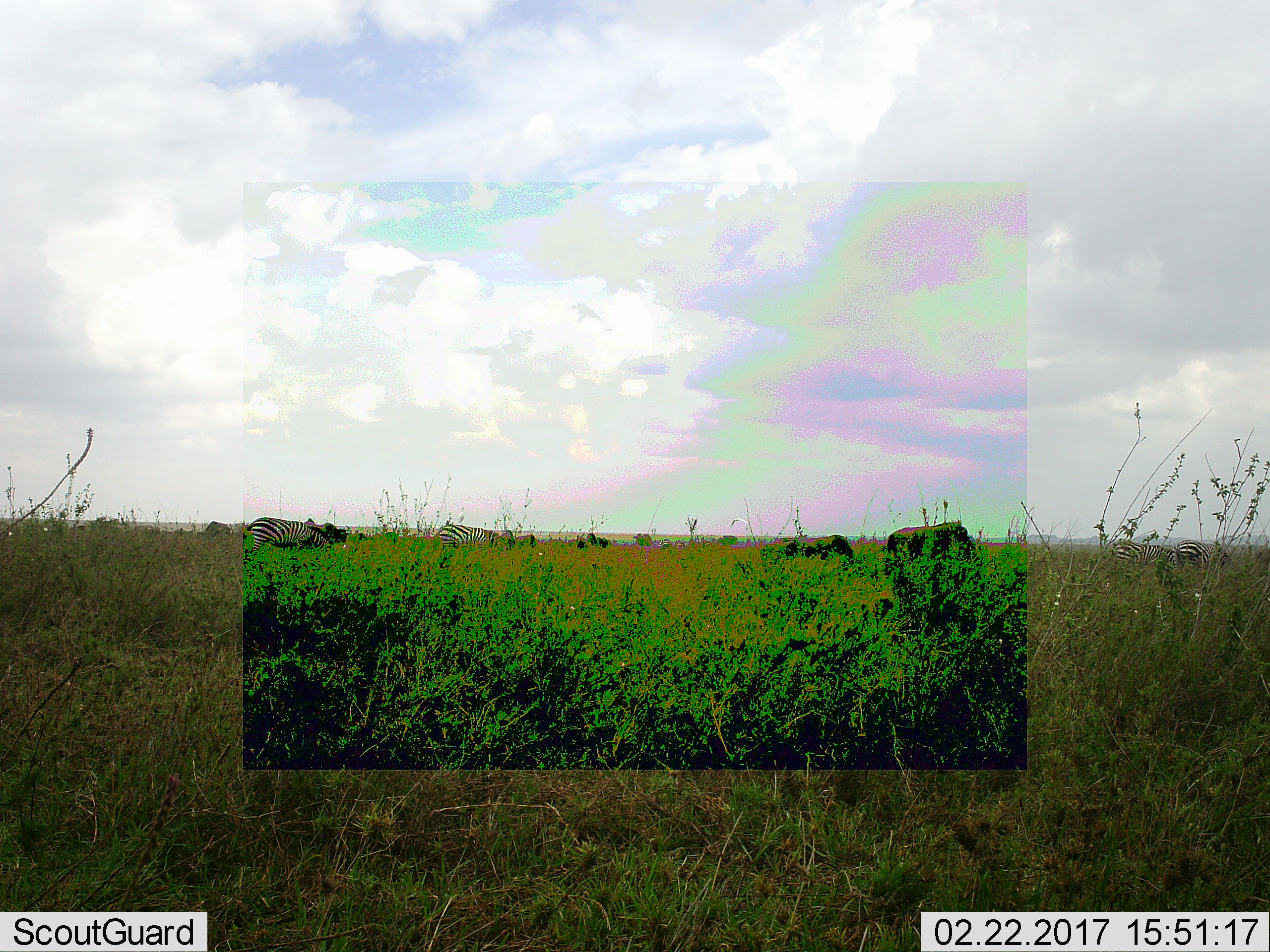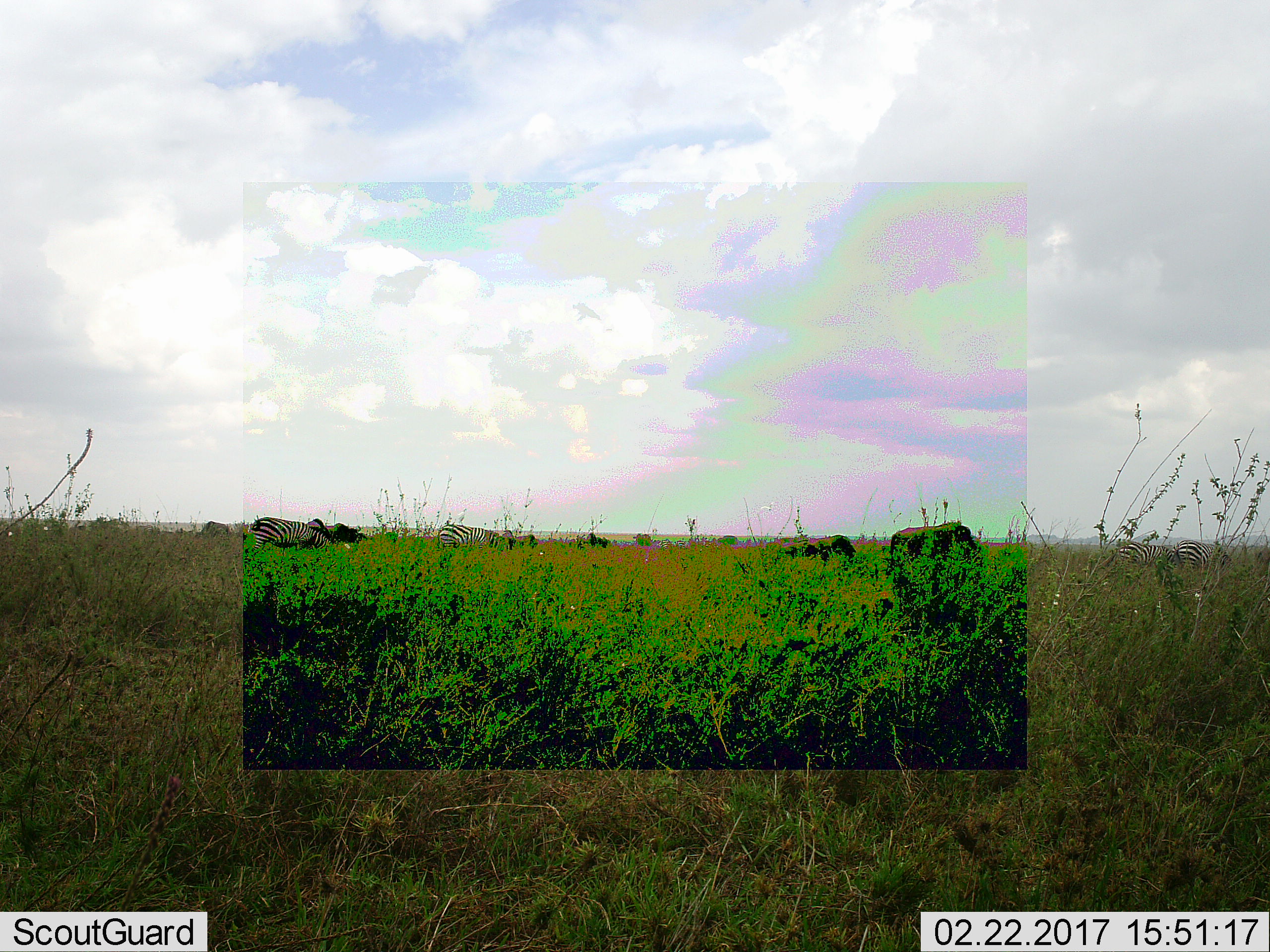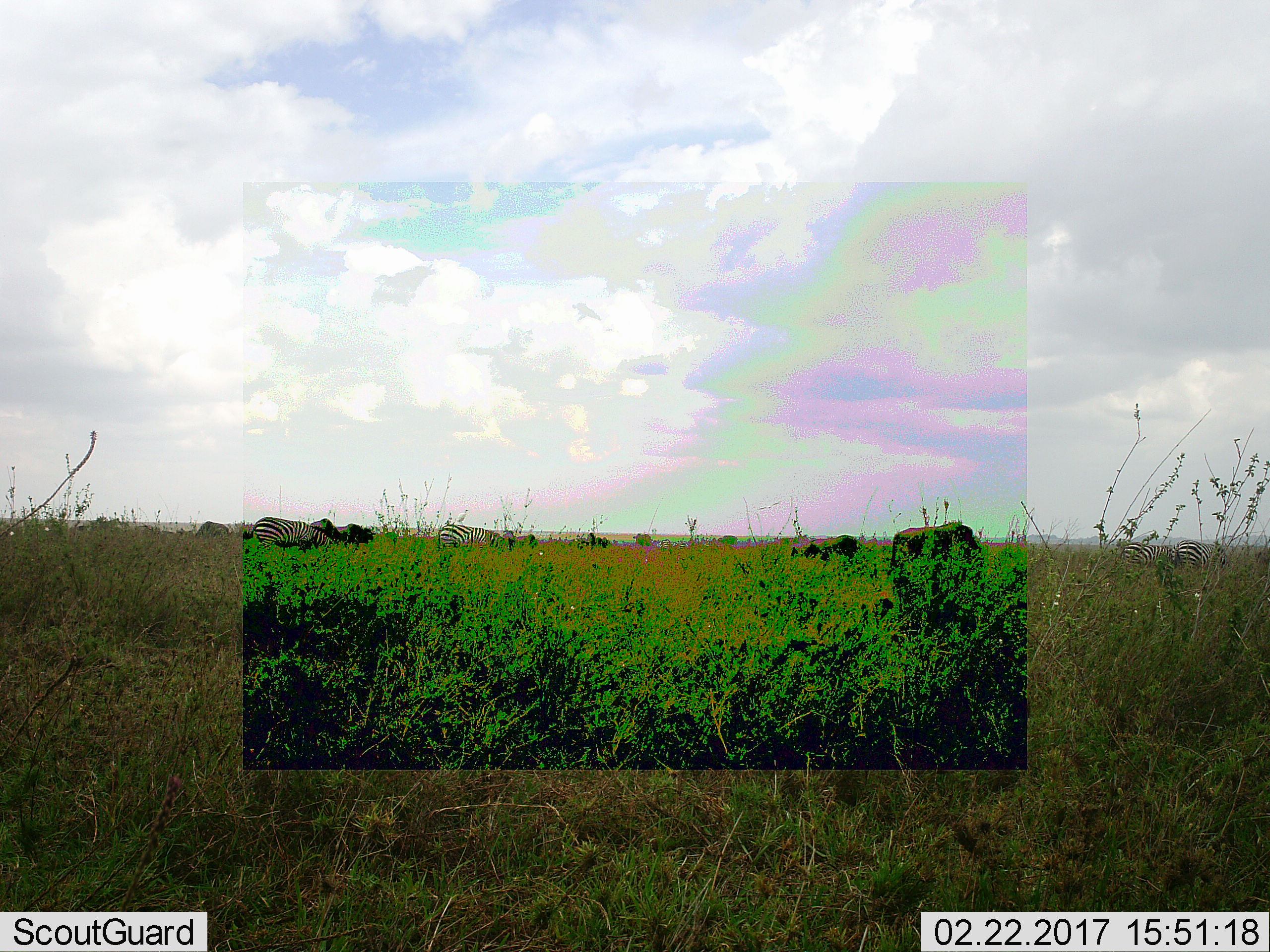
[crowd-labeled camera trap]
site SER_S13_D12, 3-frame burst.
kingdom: Animalia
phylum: Chordata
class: Mammalia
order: Perissodactyla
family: Equidae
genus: Equus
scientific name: Equus quagga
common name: plains zebra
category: zebraplains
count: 4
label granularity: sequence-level